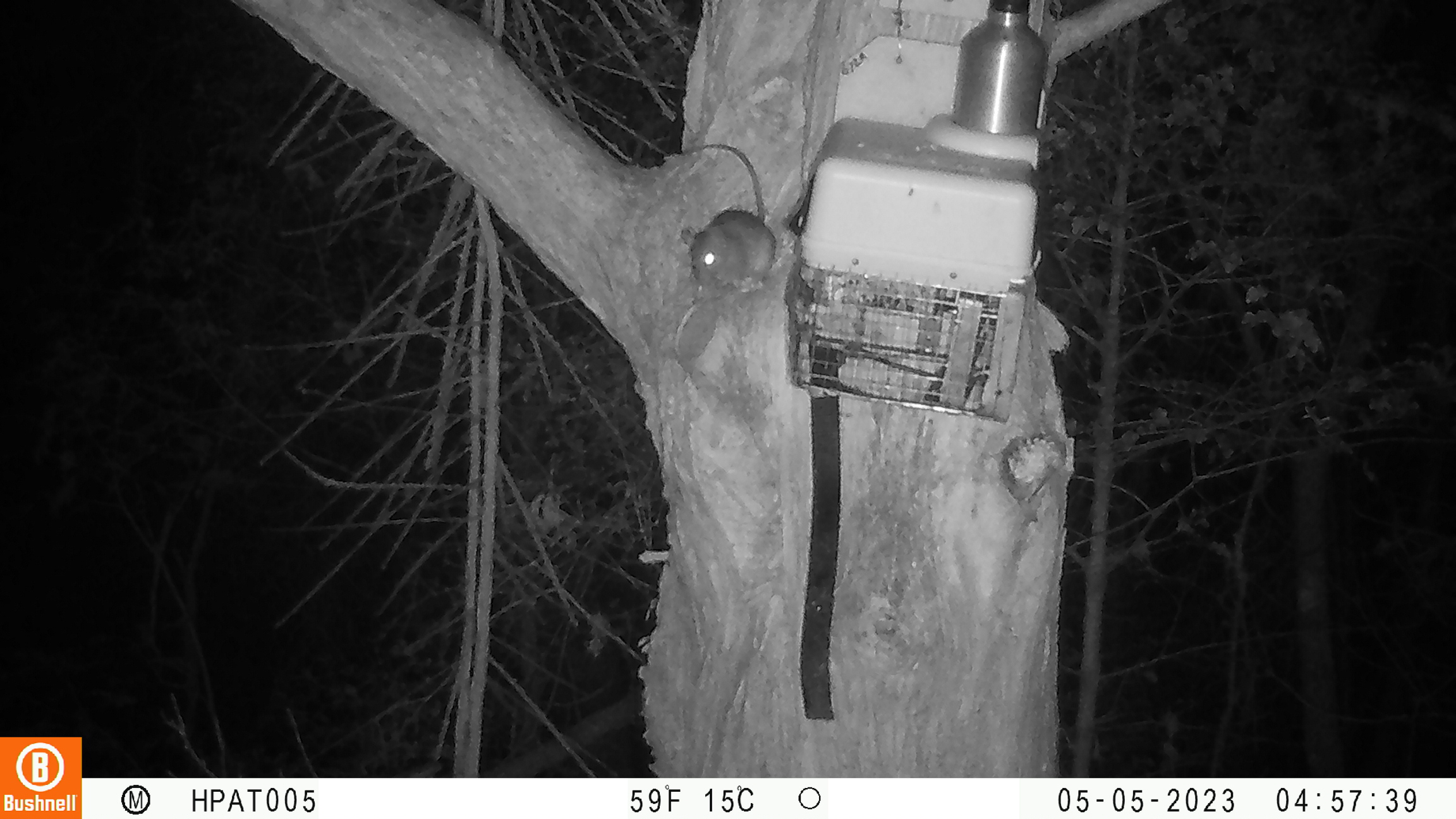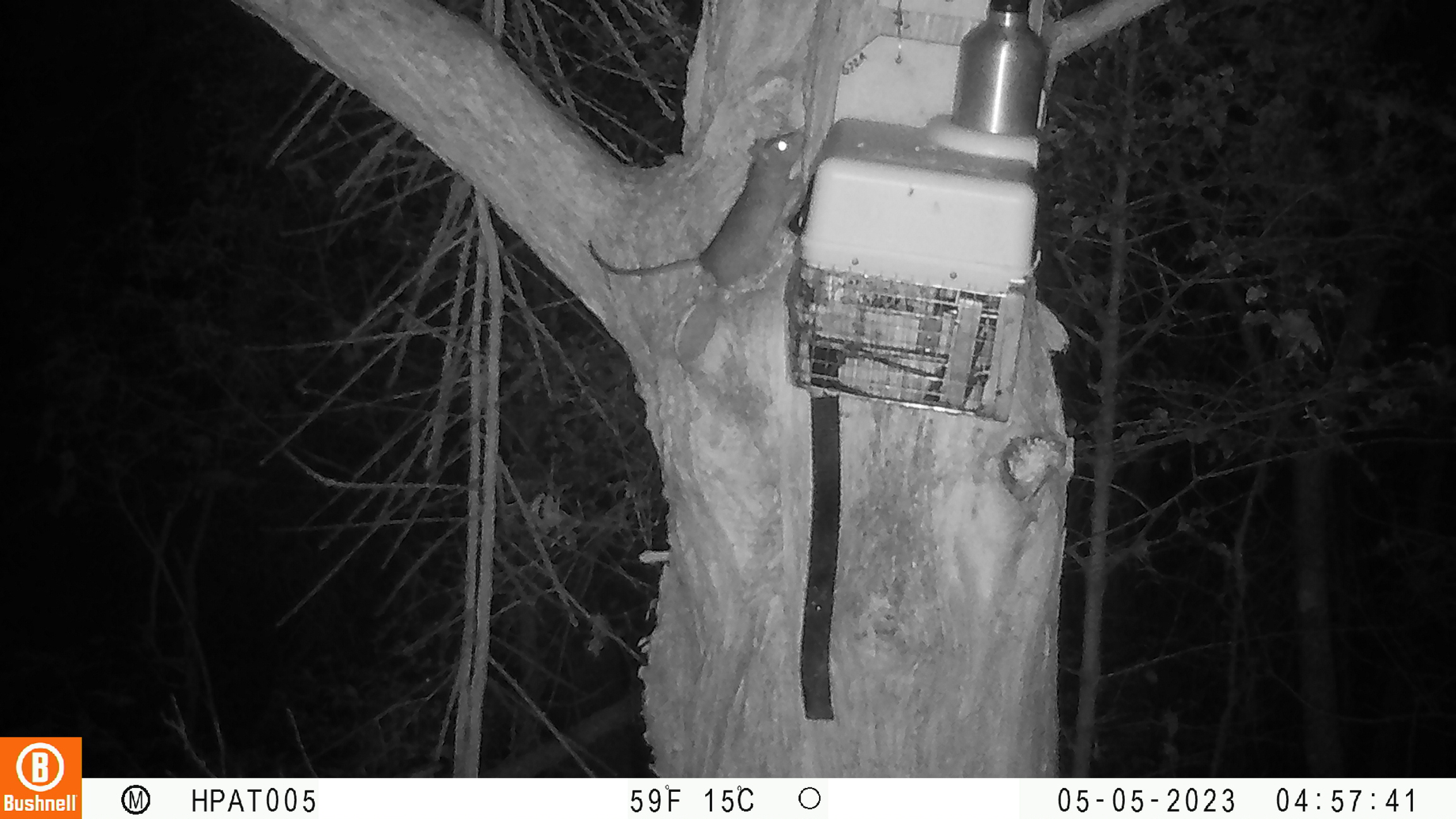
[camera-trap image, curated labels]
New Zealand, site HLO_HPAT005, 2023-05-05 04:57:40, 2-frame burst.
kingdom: Animalia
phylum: Chordata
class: Mammalia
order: Rodentia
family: Muridae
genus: Rattus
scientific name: Rattus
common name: rat